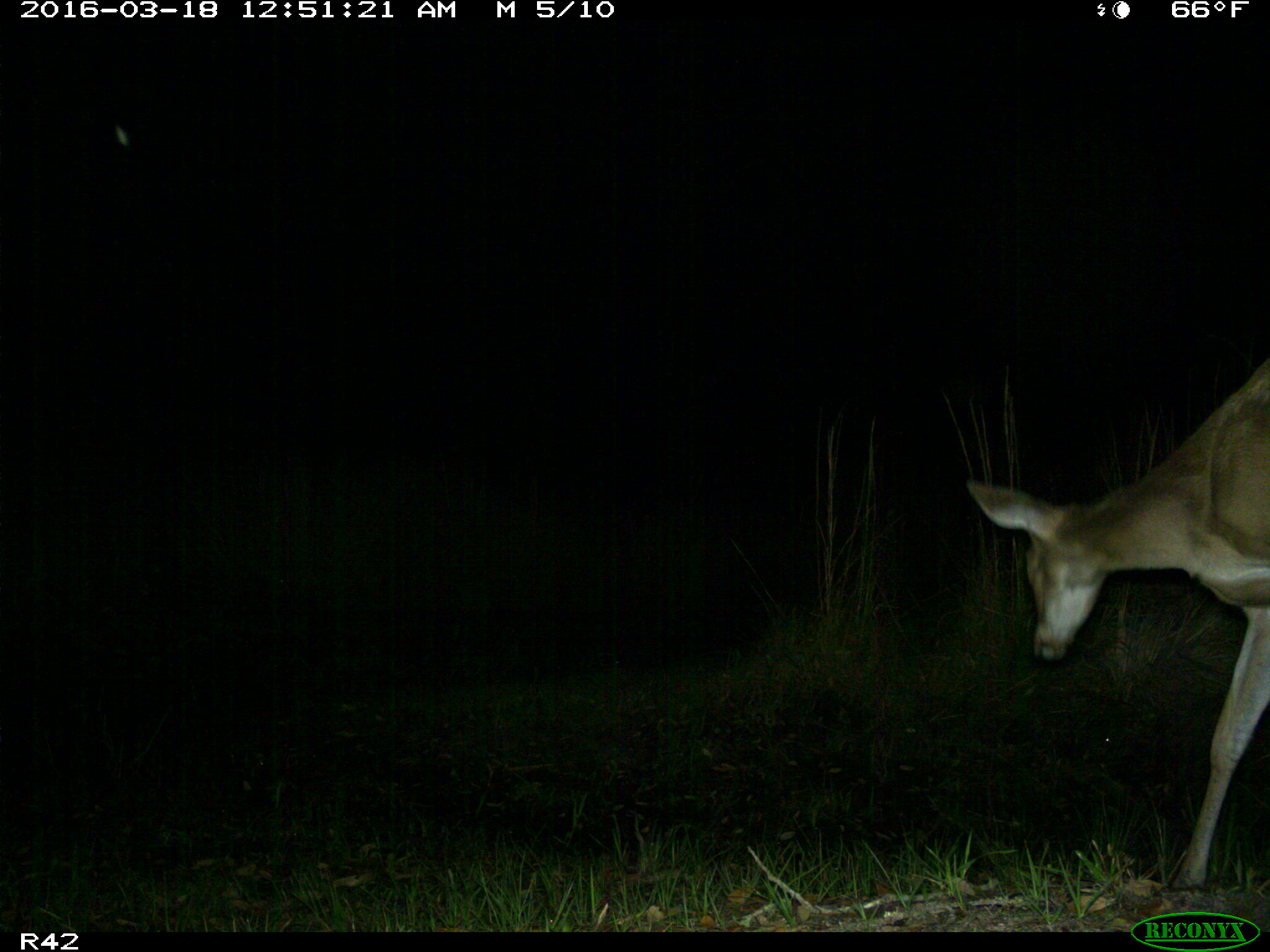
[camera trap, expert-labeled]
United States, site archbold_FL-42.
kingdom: Animalia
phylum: Chordata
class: Mammalia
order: Artiodactyla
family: Cervidae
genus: Odocoileus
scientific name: Odocoileus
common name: deer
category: unidentified deer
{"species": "unidentified deer (deer) (Odocoileus)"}